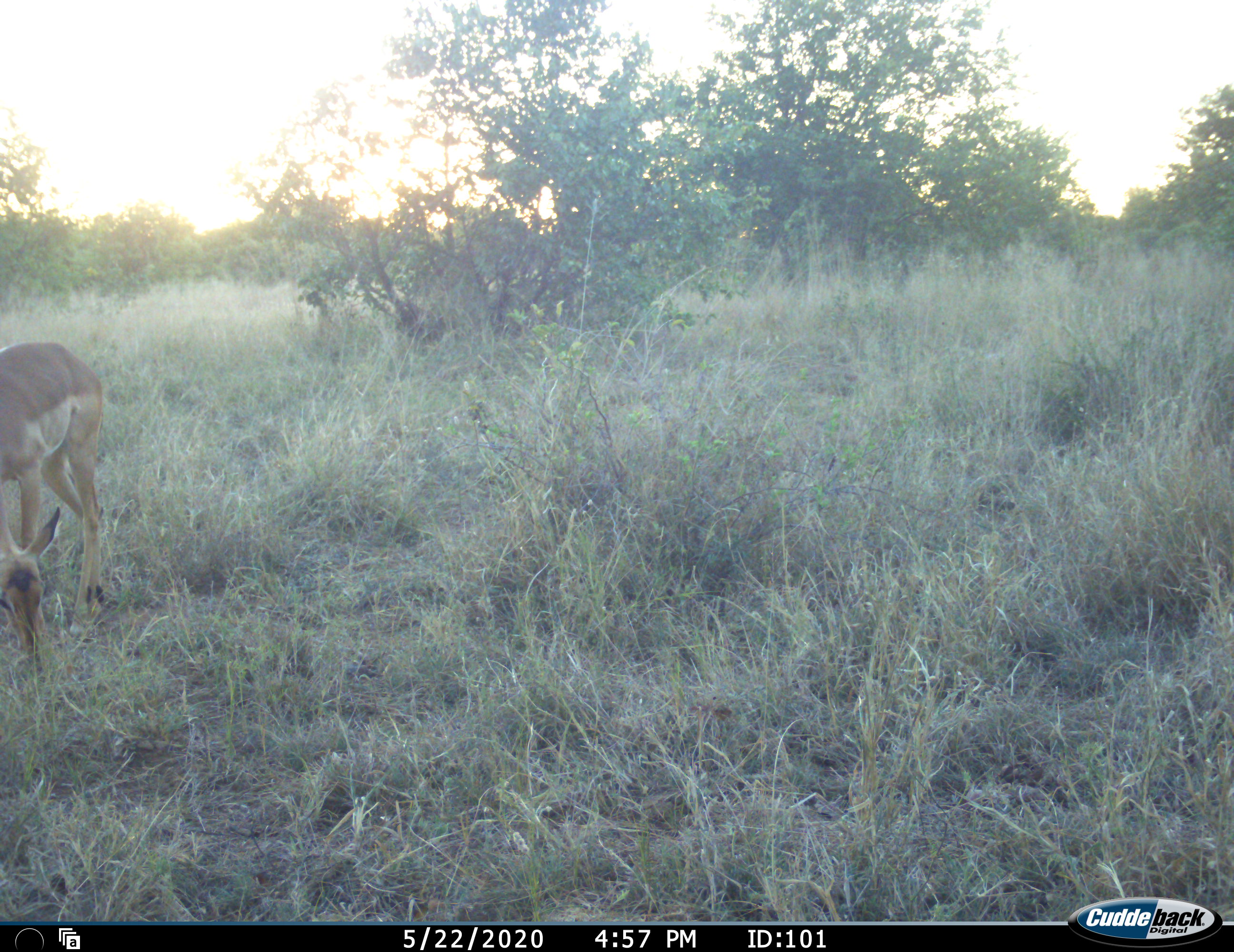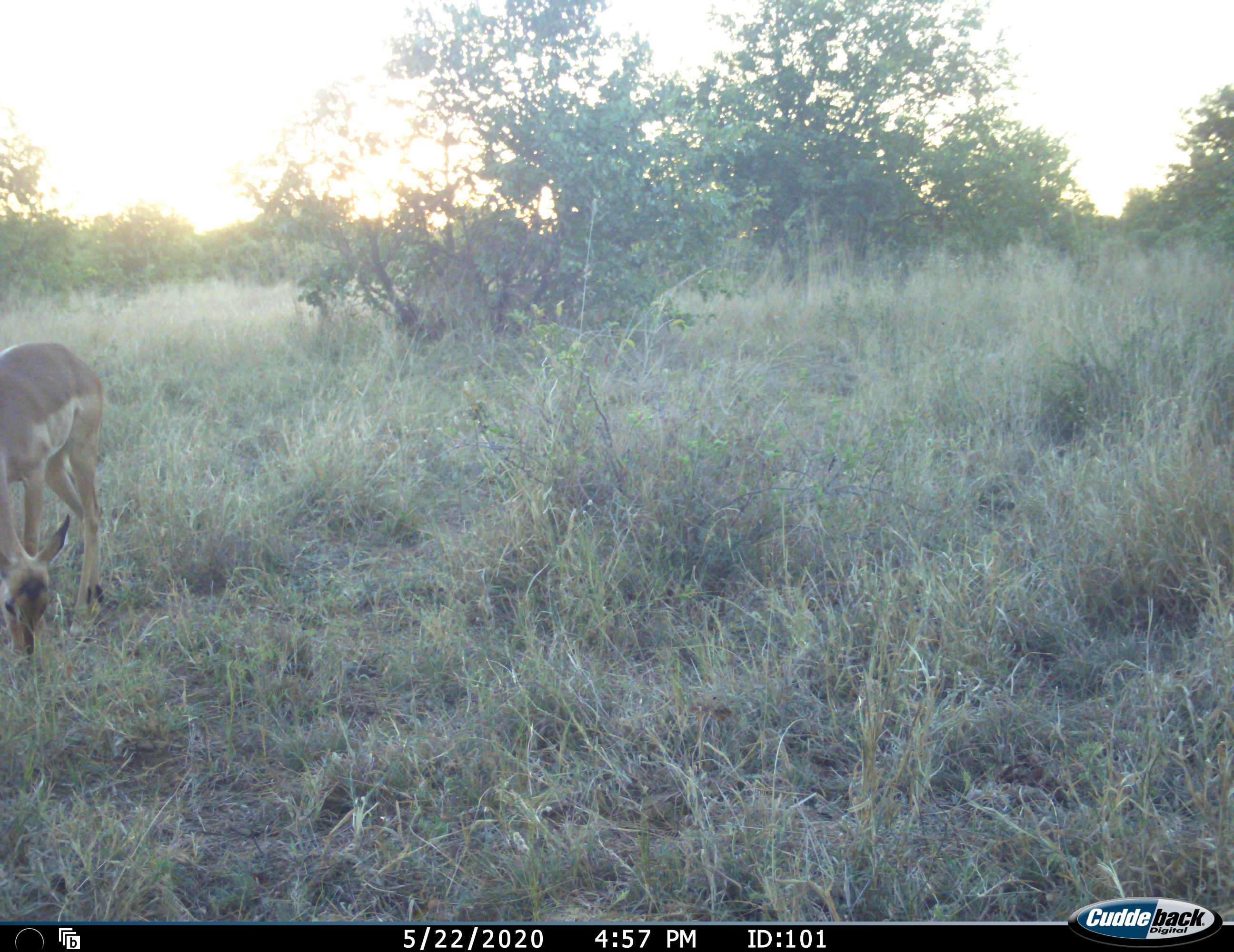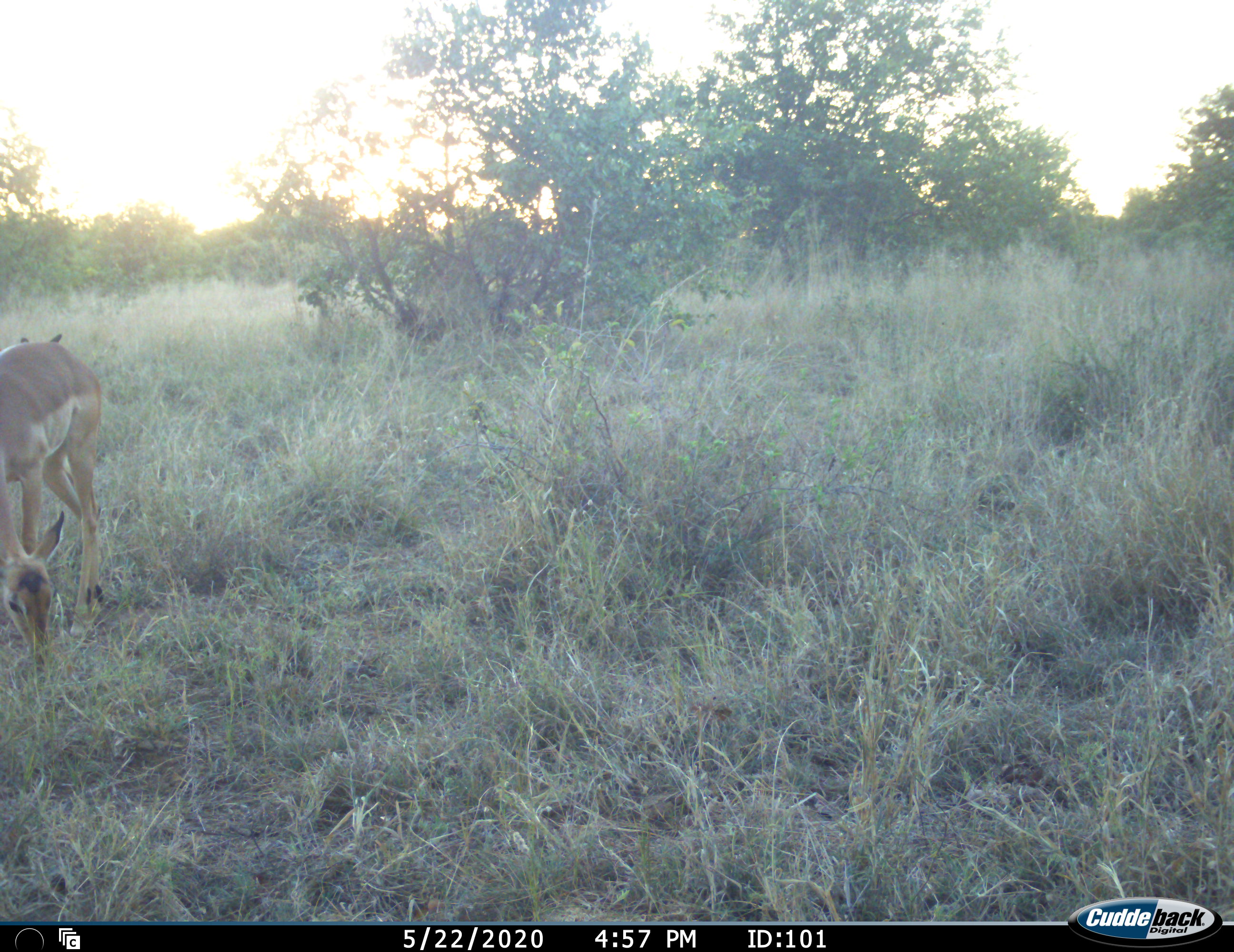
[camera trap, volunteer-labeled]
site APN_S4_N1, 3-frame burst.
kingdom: Animalia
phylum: Chordata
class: Mammalia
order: Artiodactyla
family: Bovidae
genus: Aepyceros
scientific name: Aepyceros melampus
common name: impala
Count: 2.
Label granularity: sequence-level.